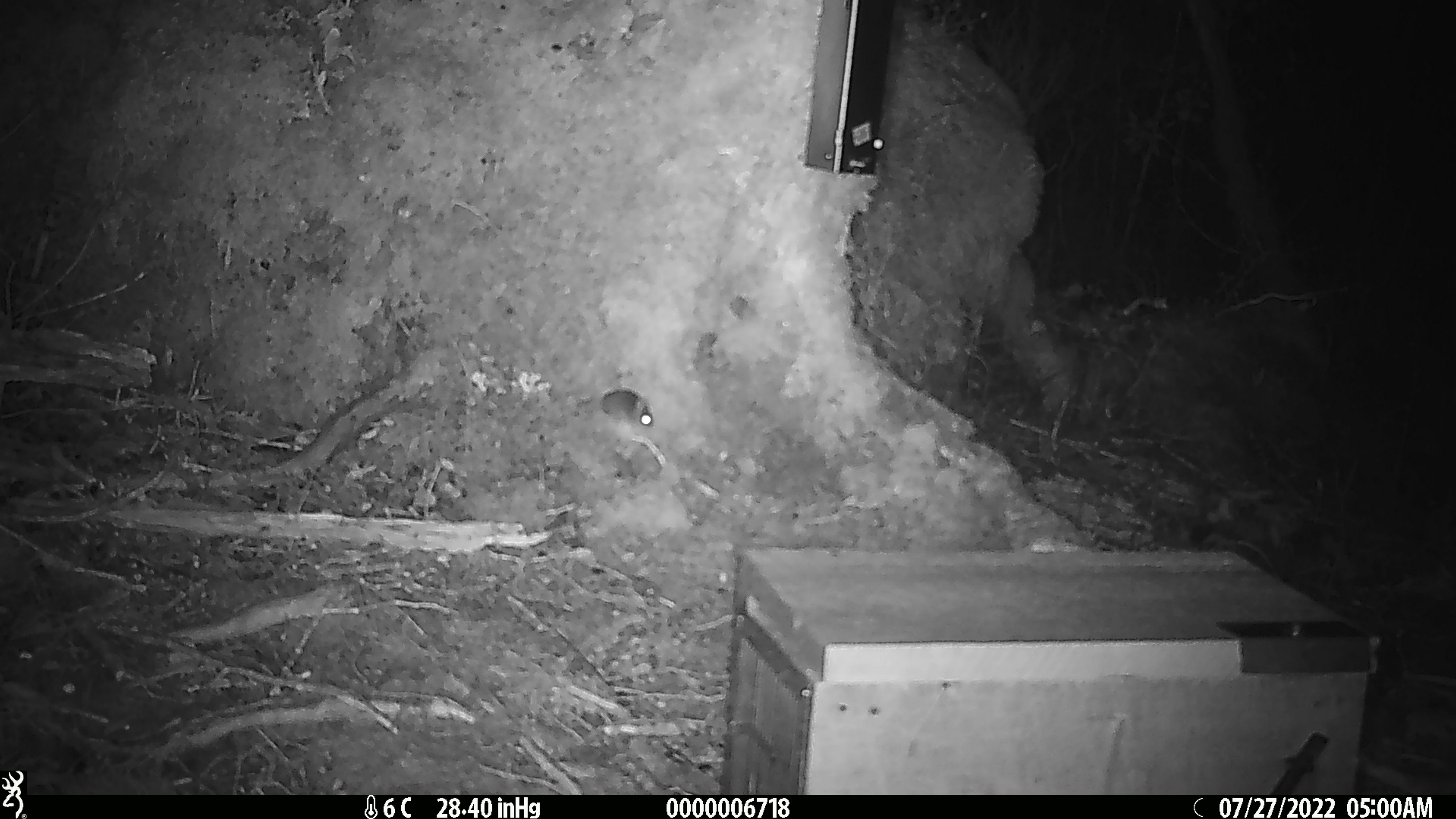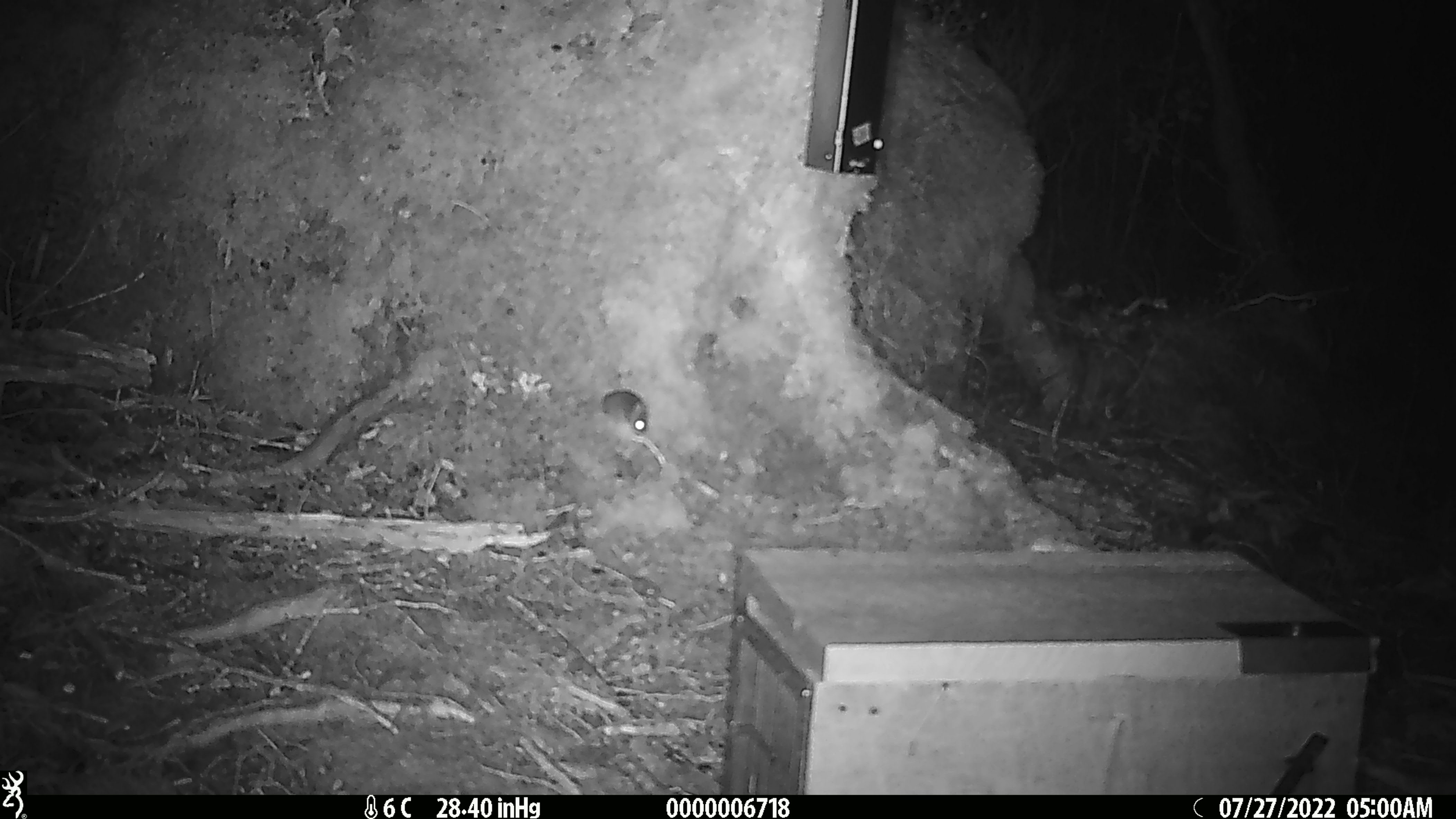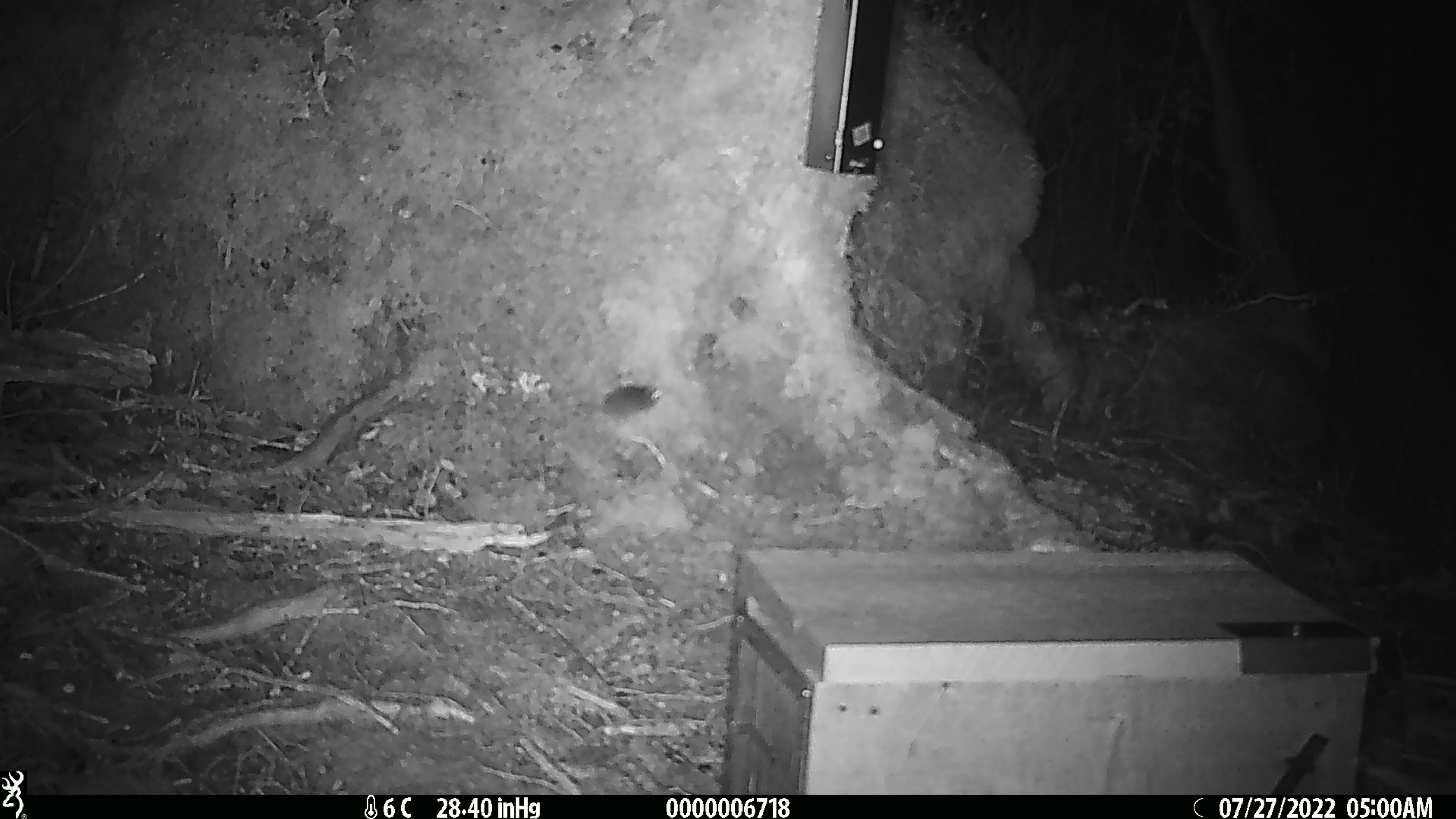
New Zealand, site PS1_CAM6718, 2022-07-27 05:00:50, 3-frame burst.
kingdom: Animalia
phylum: Chordata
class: Mammalia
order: Rodentia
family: Muridae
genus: Mus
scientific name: Mus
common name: mouse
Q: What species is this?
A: Mouse (Mus).